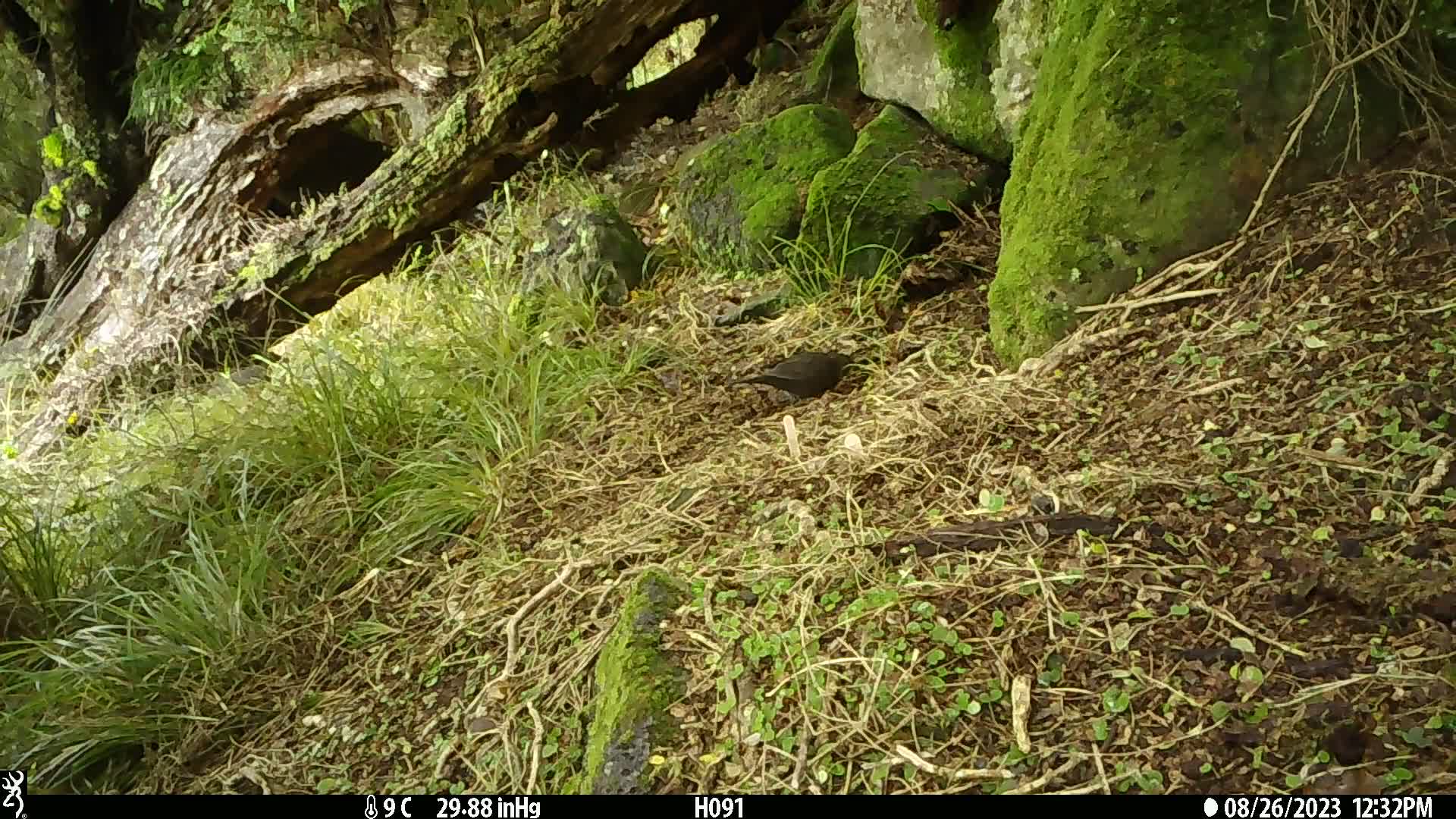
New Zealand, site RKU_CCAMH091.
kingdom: Animalia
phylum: Chordata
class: Aves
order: Passeriformes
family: Turdidae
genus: Turdus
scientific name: Turdus merula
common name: eurasian blackbird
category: blackbird